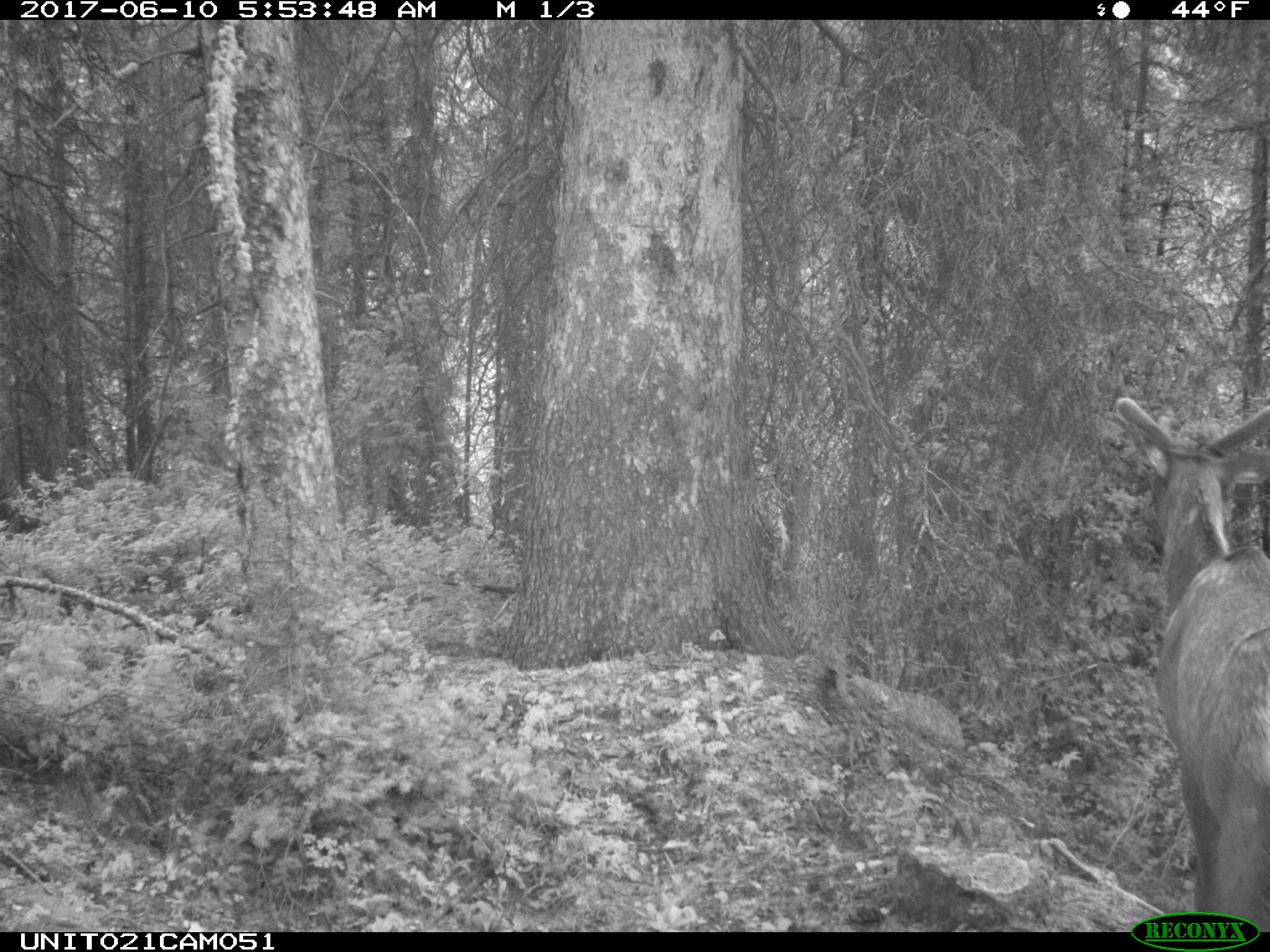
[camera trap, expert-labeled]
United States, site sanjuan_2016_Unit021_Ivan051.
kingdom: Animalia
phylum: Chordata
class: Mammalia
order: Artiodactyla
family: Cervidae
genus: Cervus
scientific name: Cervus elaphus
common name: red deer